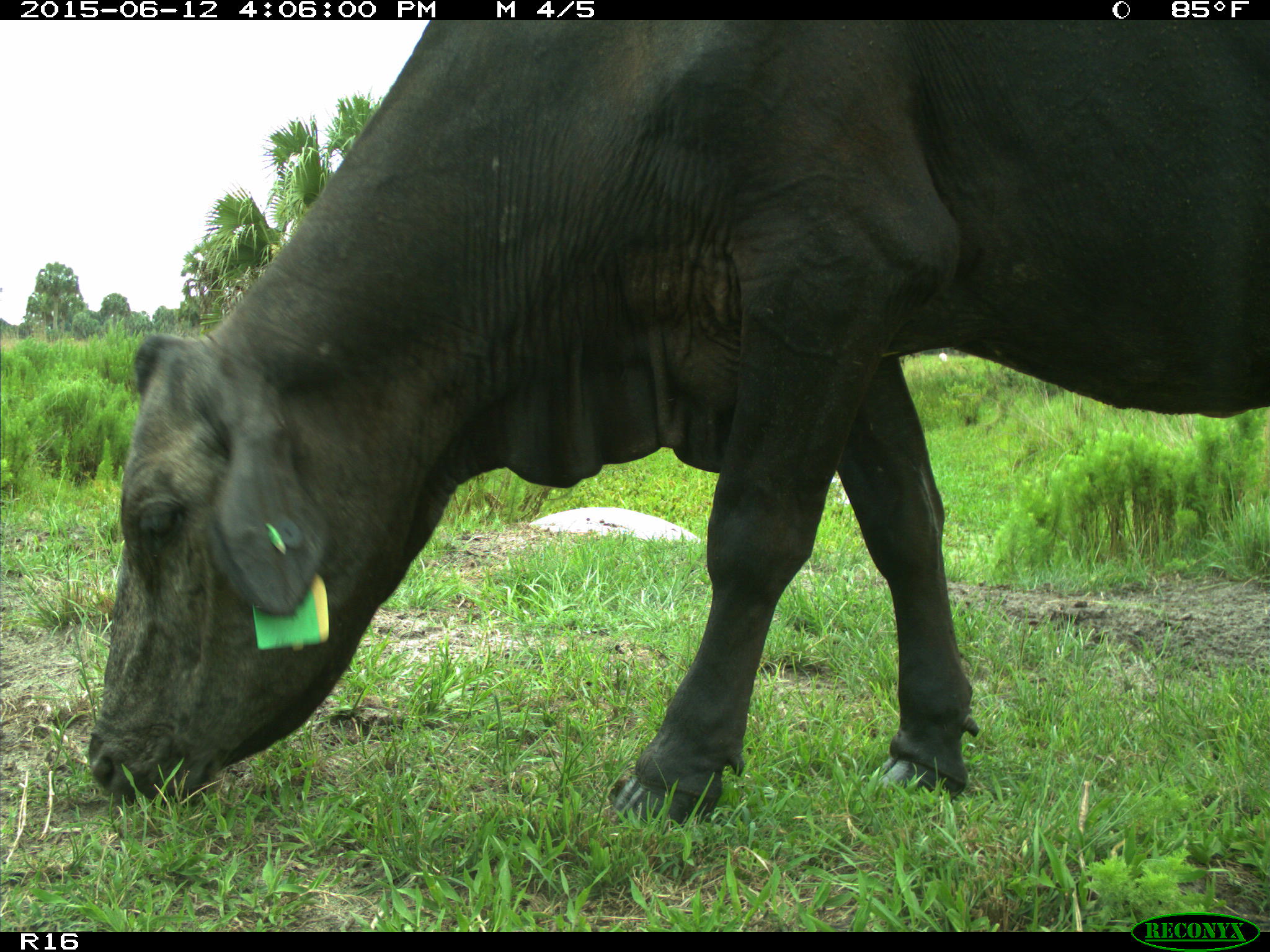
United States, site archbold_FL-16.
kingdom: Animalia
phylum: Chordata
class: Mammalia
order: Artiodactyla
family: Bovidae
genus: Bos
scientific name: Bos taurus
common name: domestic cow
Bos taurus (domestic cow).